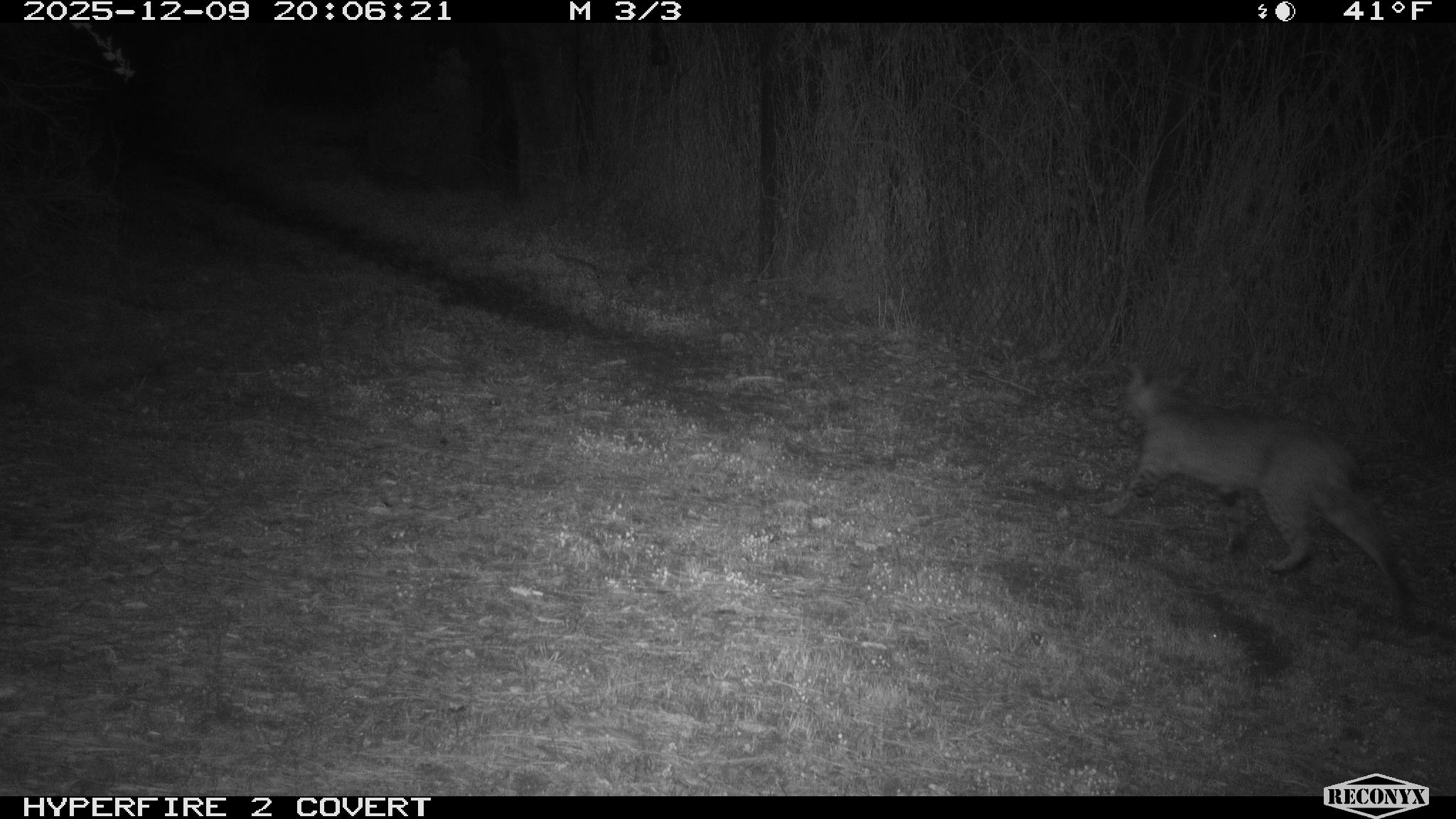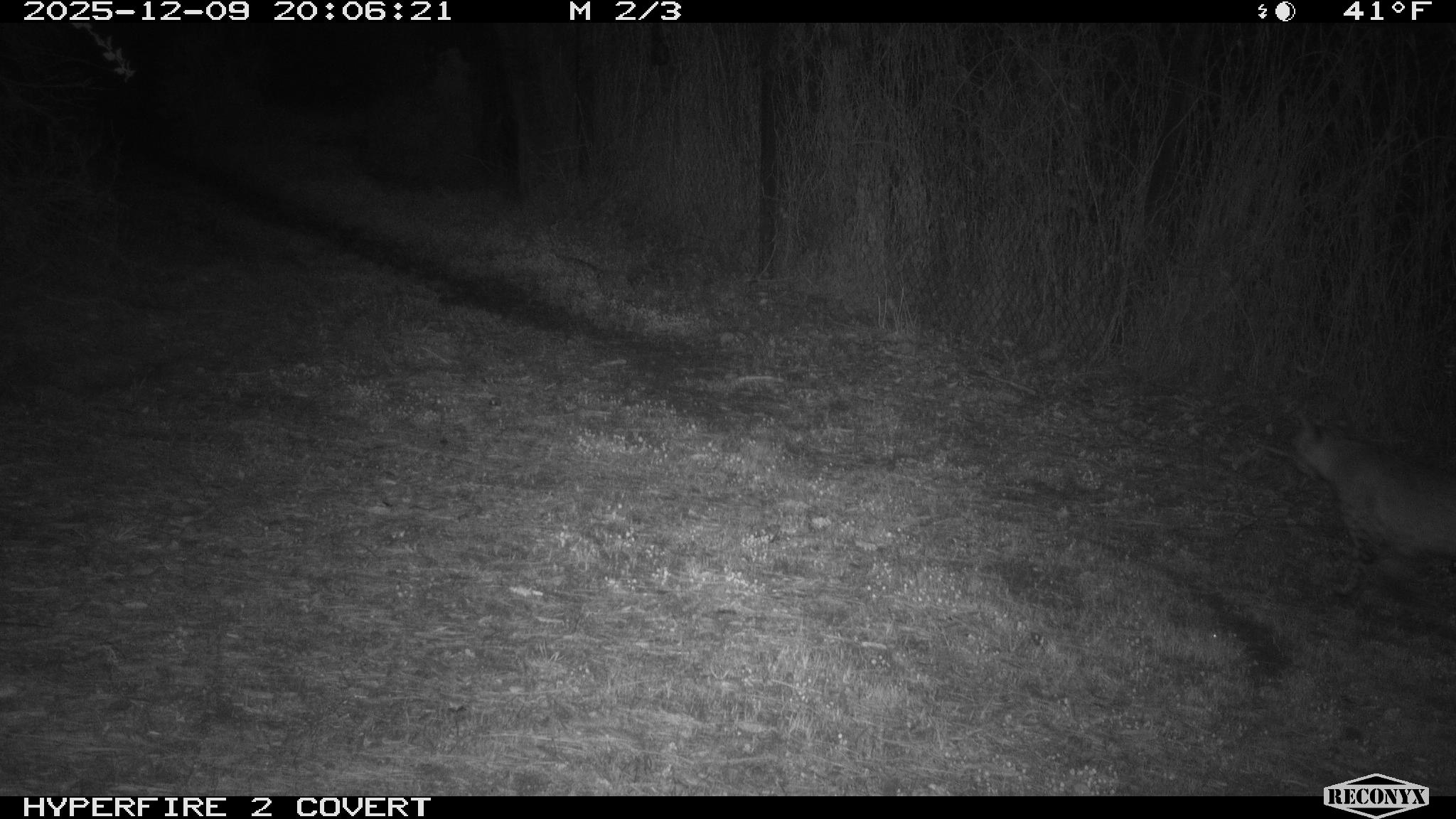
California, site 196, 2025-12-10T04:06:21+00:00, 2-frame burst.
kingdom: Animalia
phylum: Chordata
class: Mammalia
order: Carnivora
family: Felidae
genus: Lynx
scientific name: Lynx rufus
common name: bobcat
Bobcat (Lynx rufus).